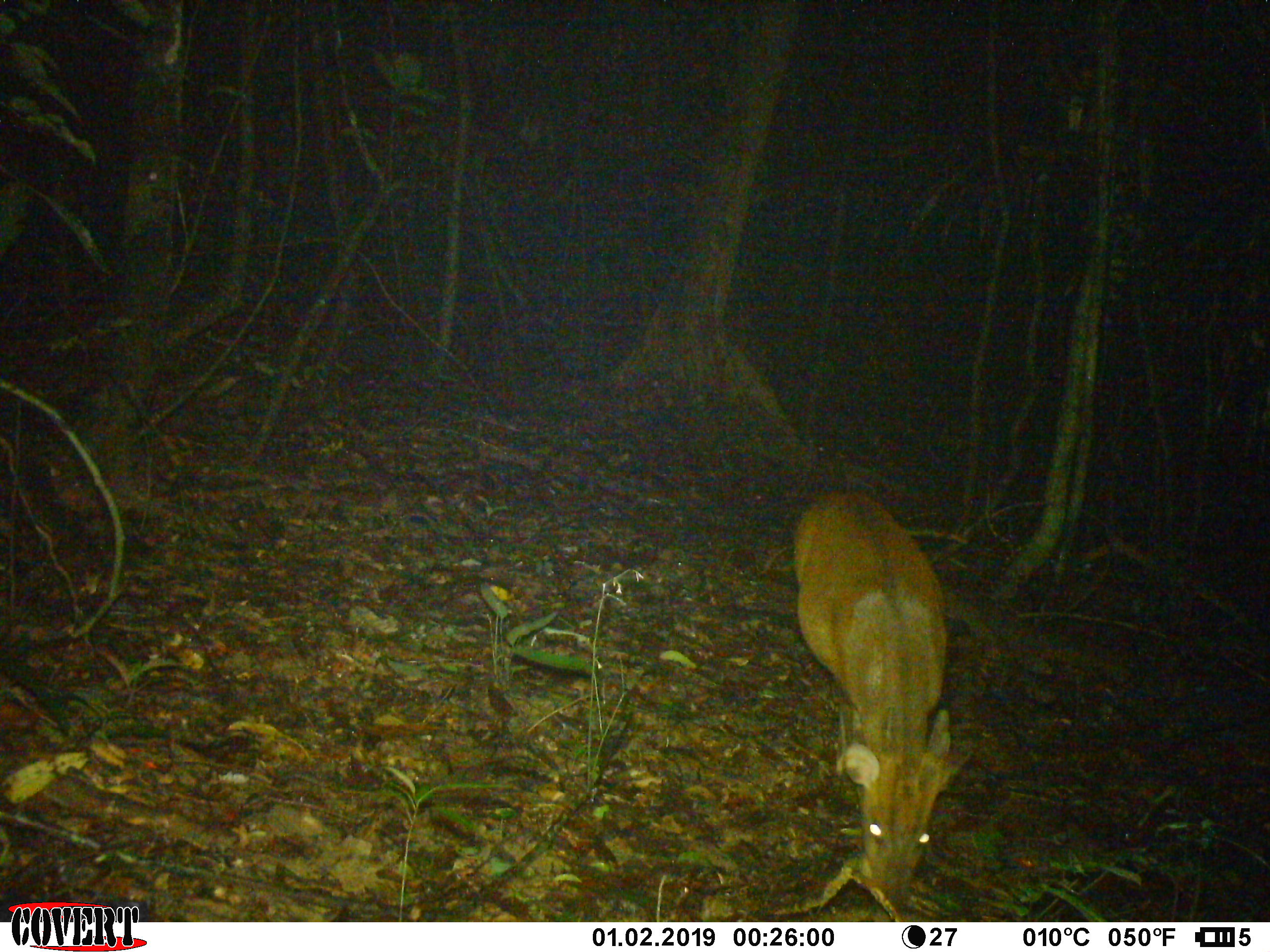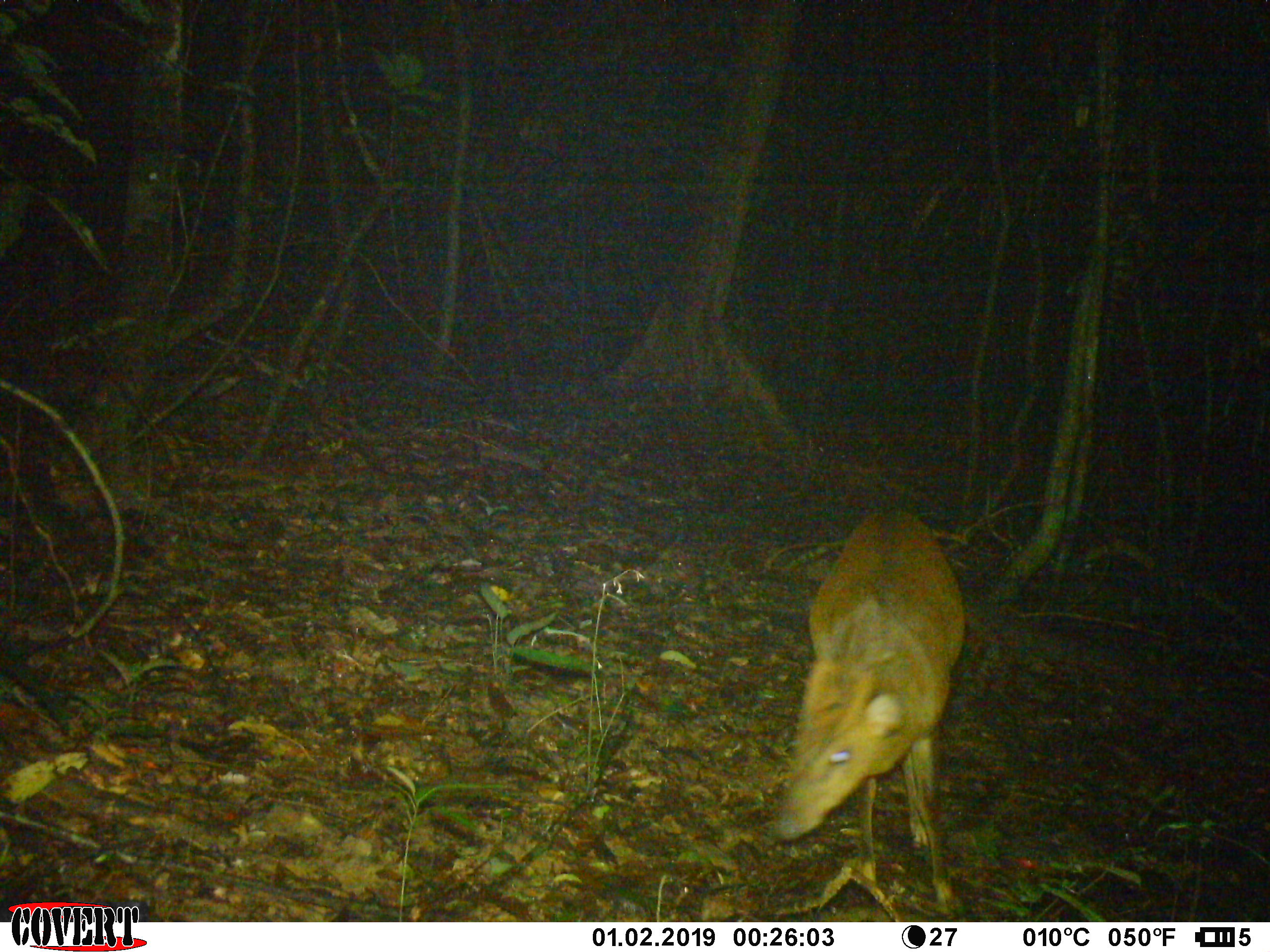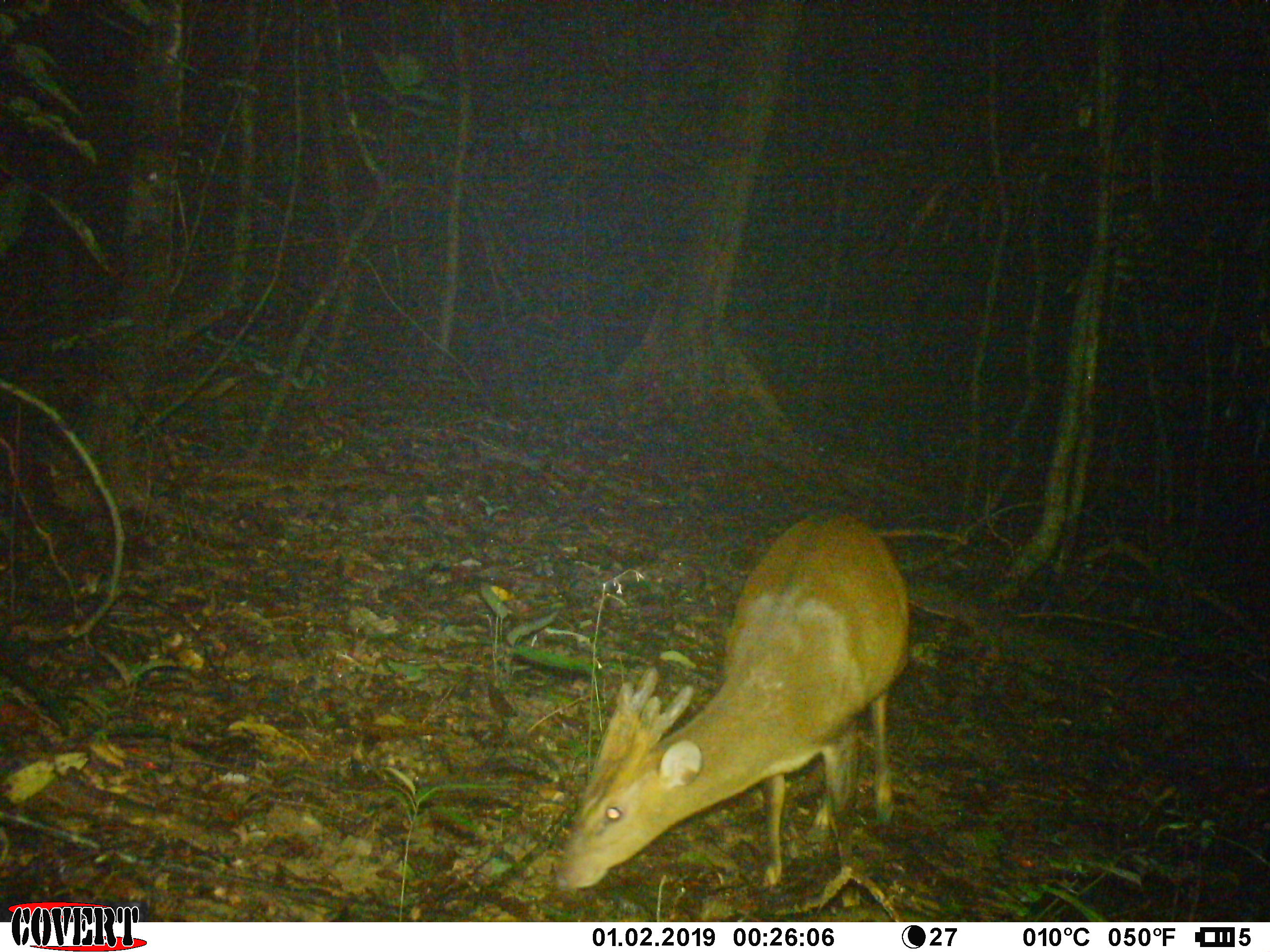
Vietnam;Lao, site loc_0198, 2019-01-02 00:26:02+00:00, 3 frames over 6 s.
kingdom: Animalia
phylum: Chordata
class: Mammalia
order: Artiodactyla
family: Cervidae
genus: Muntiacus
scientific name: Muntiacus vuquangensis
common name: large-antlered muntjac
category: large antlered muntjac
Large antlered muntjac (large-antlered muntjac) (Muntiacus vuquangensis). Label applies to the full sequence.